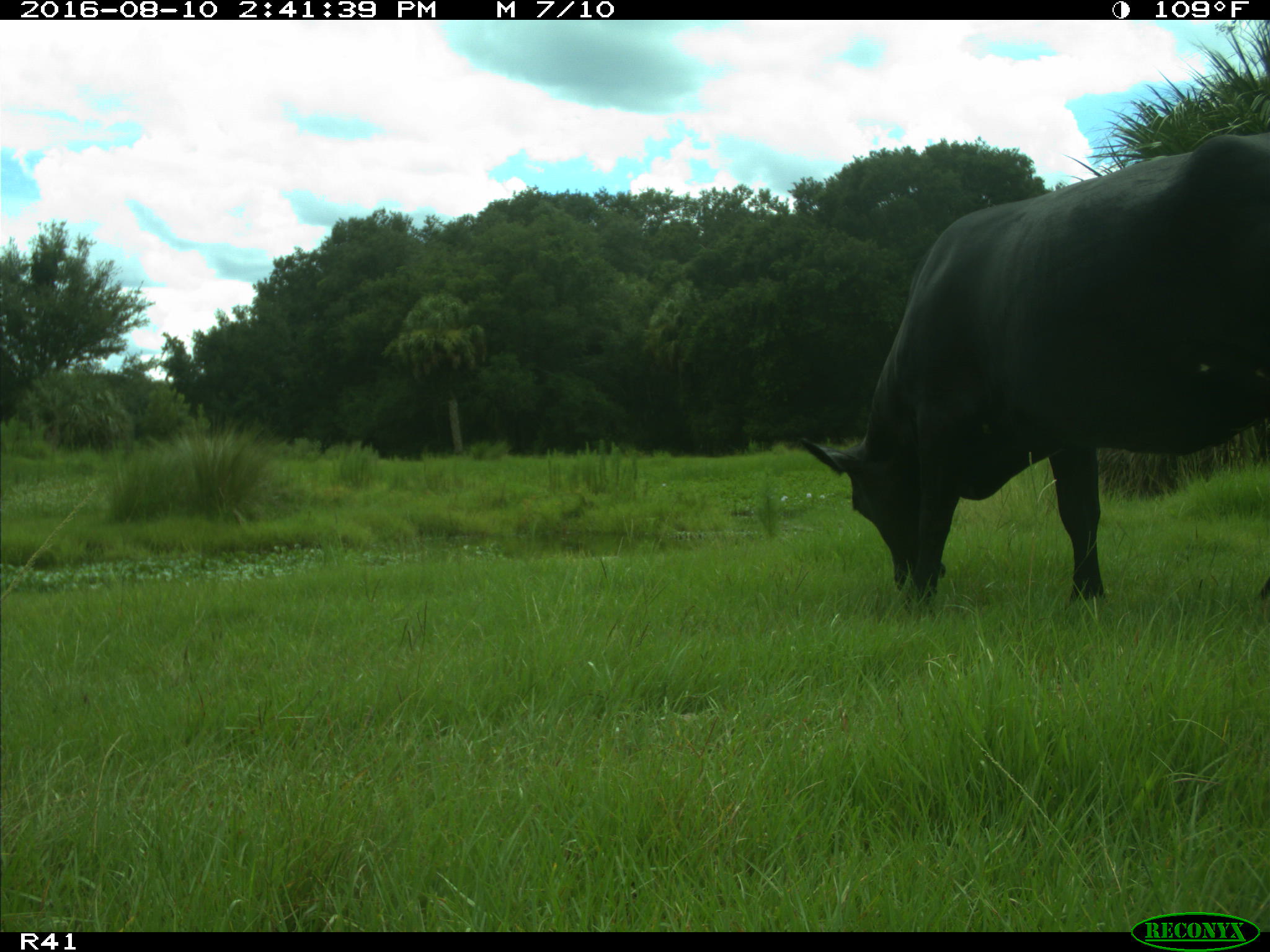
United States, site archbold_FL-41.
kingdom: Animalia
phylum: Chordata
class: Mammalia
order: Artiodactyla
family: Bovidae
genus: Bos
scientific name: Bos taurus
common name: domestic cow